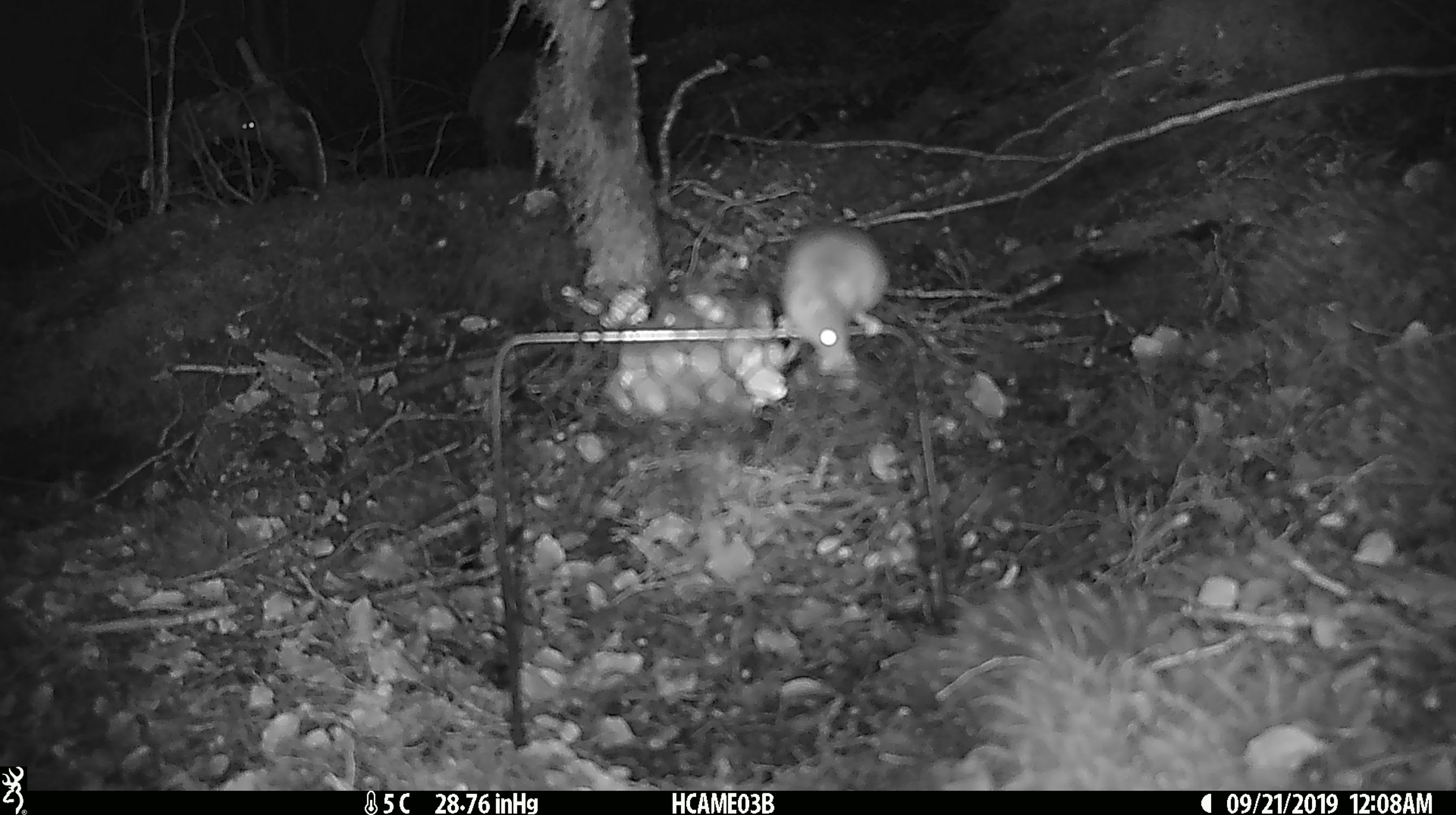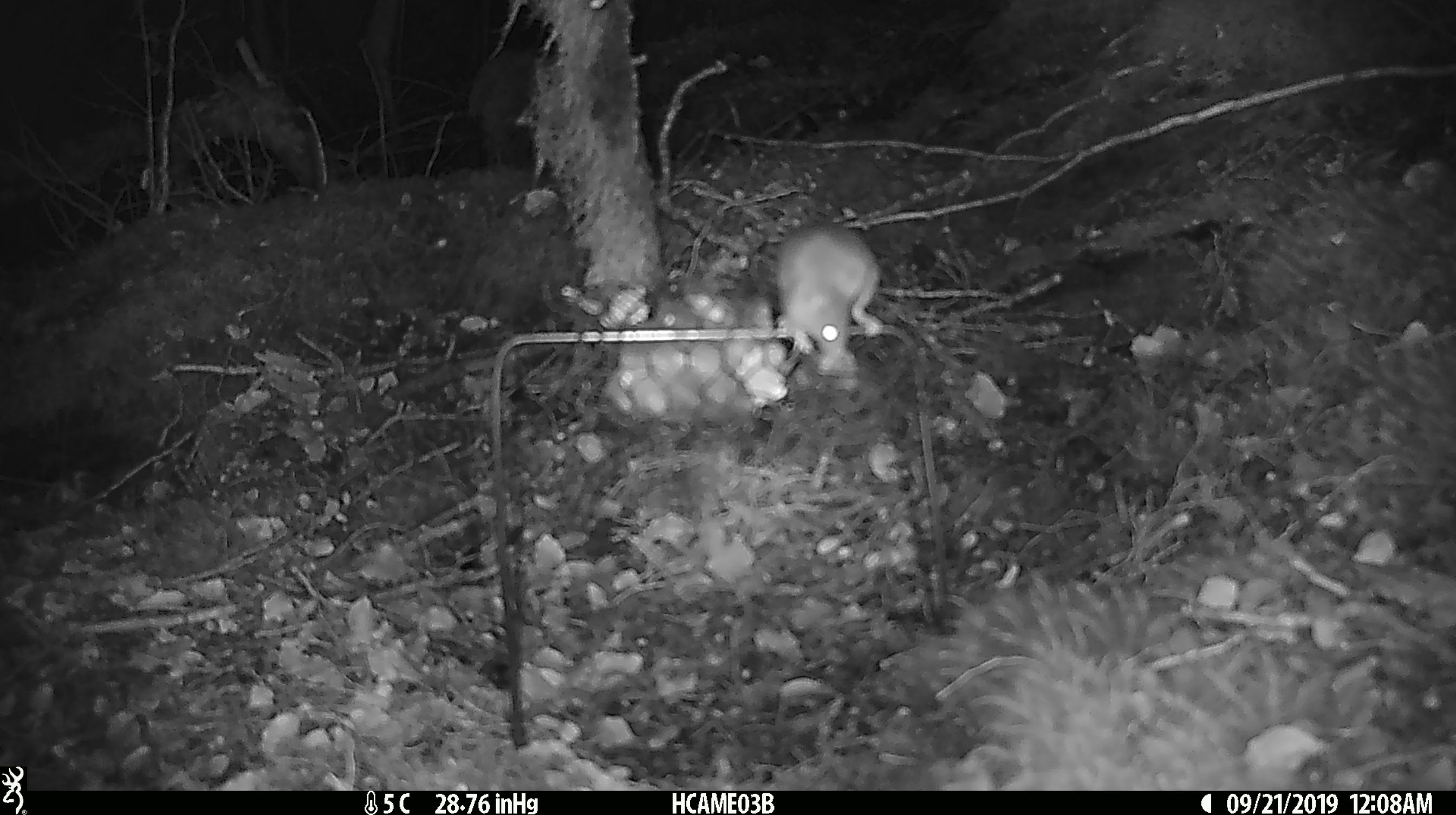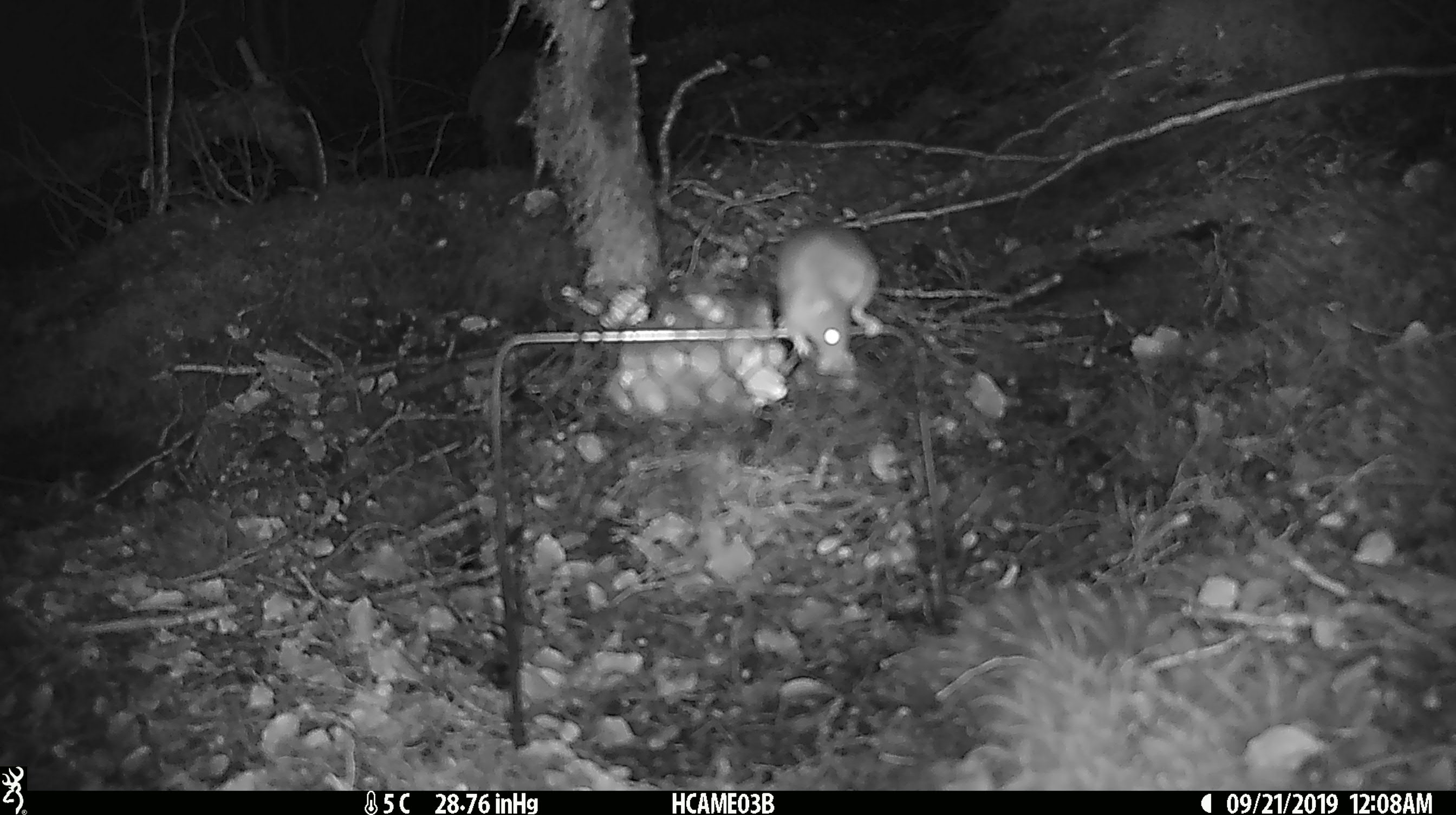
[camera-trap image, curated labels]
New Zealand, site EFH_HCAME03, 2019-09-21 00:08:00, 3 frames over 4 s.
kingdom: Animalia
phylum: Chordata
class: Mammalia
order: Rodentia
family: Muridae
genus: Mus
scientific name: Mus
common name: mouse